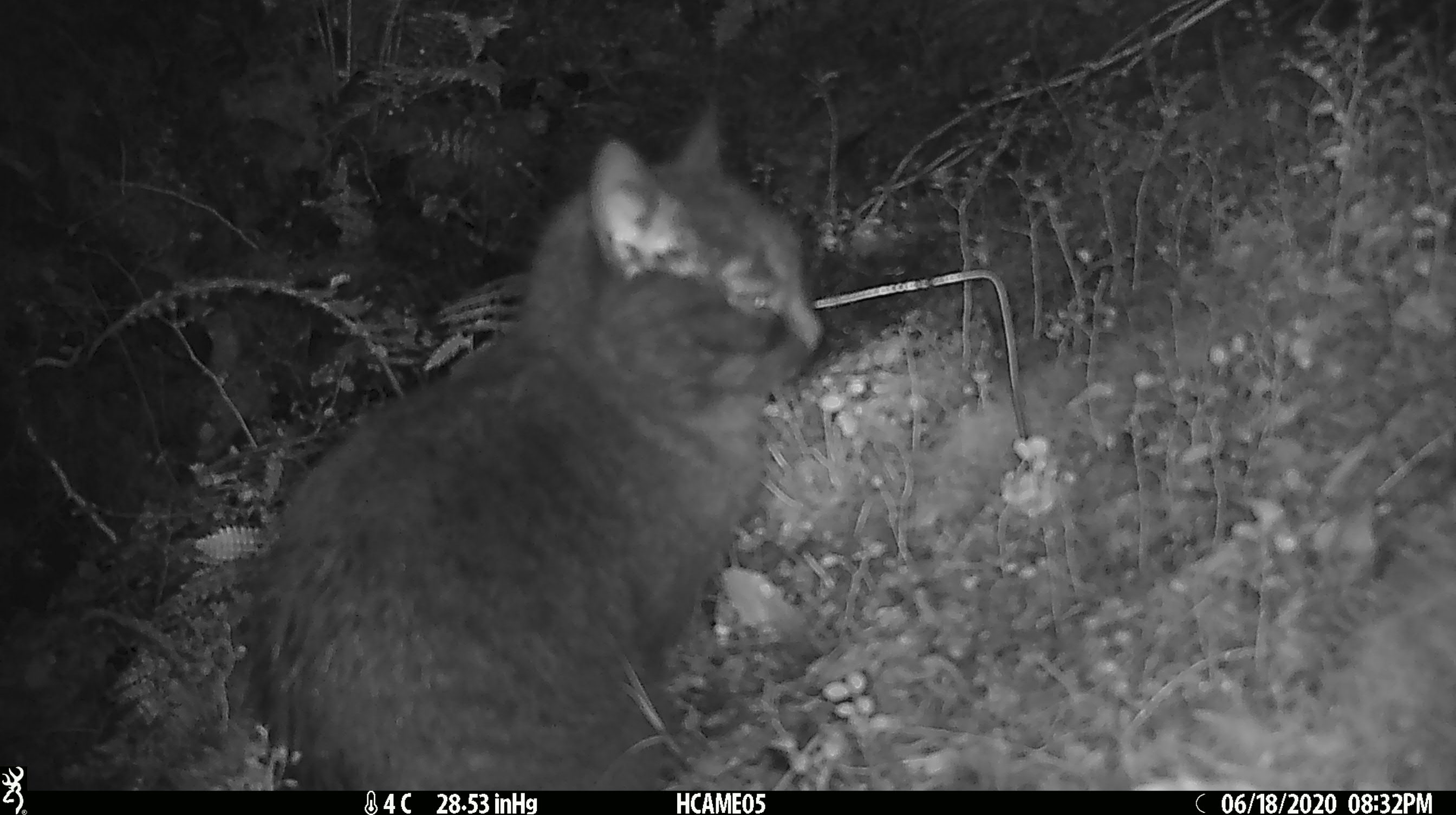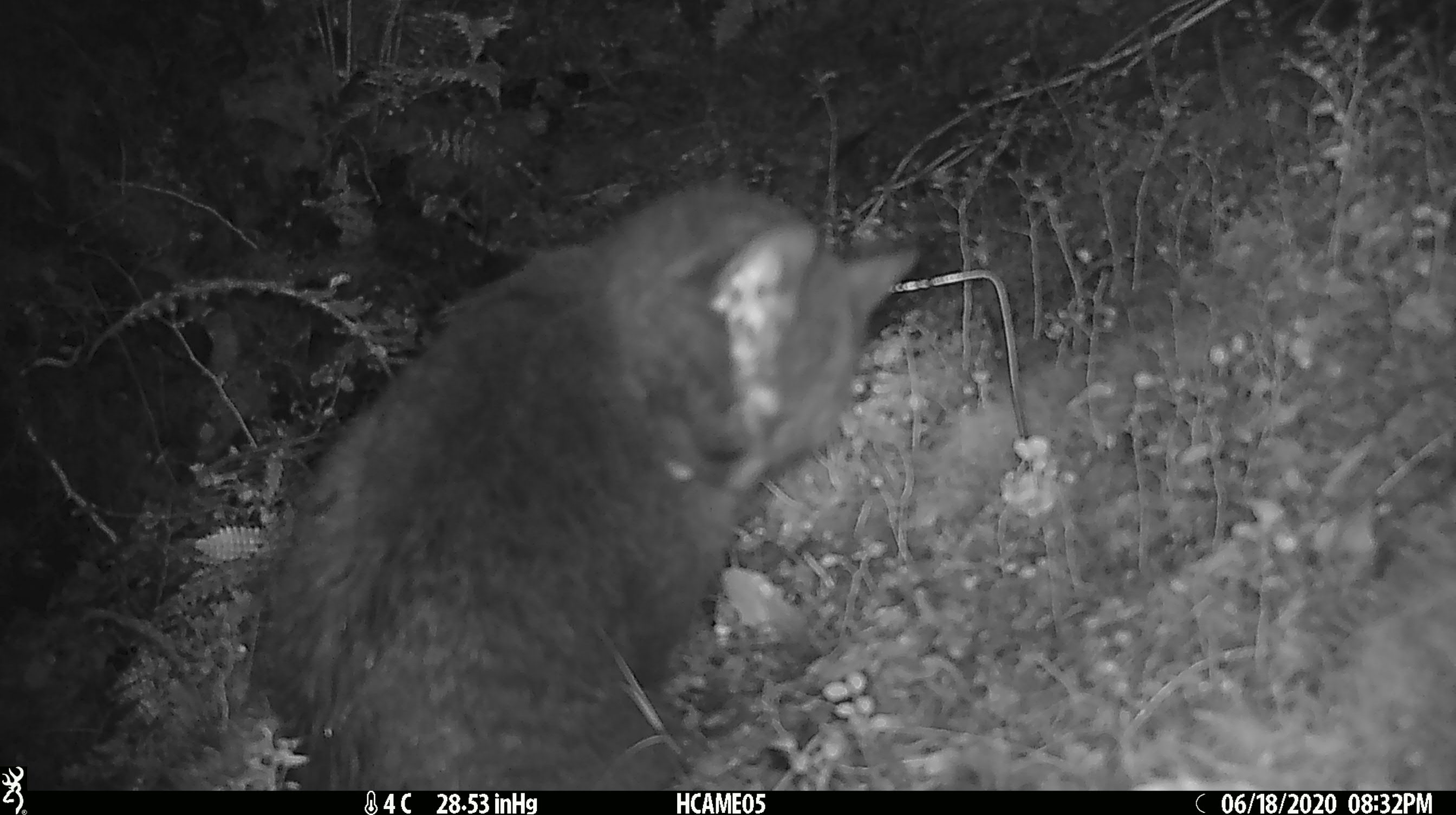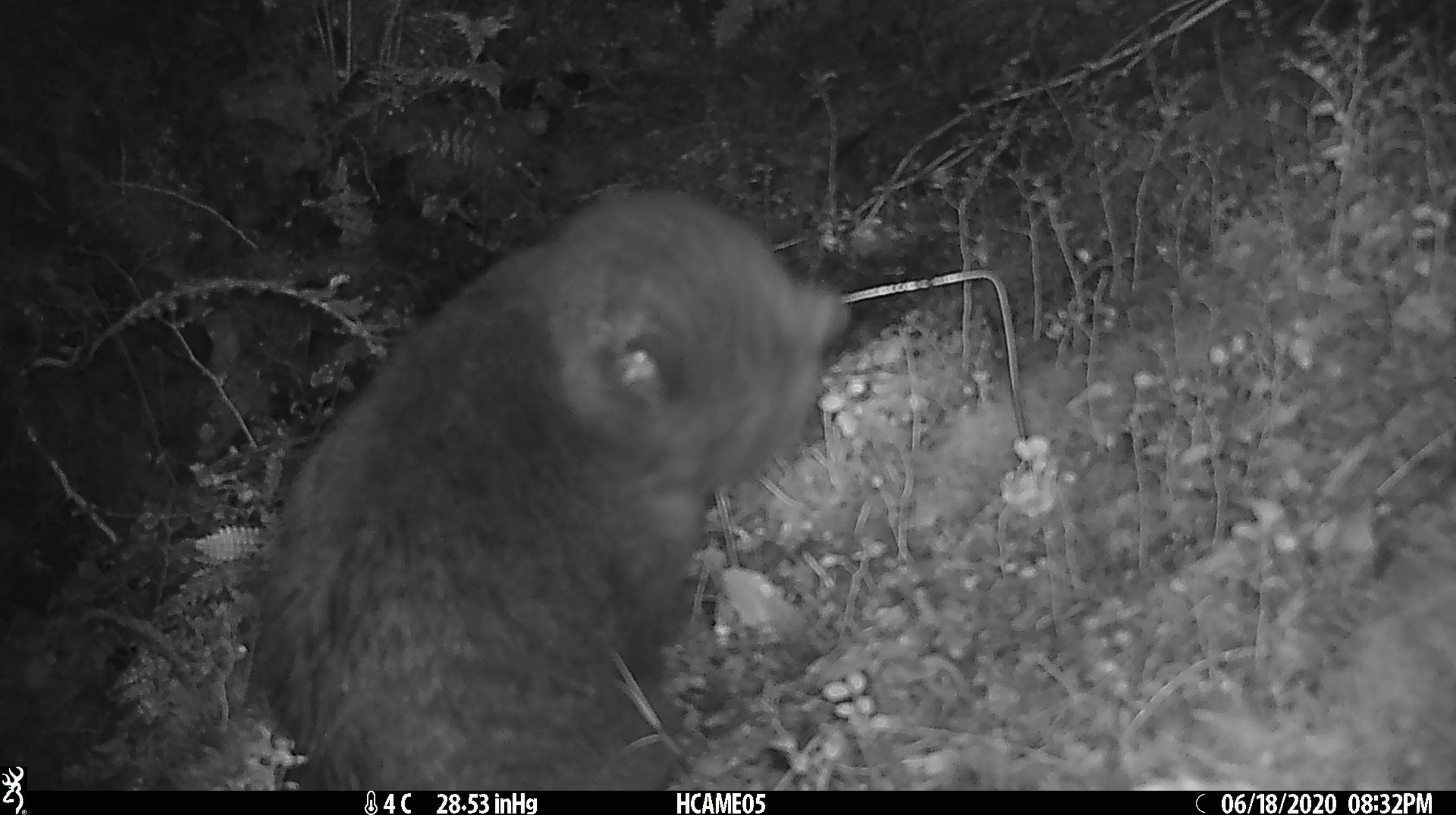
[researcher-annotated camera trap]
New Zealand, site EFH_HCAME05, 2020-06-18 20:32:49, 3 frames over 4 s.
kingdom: Animalia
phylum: Chordata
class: Mammalia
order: Carnivora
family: Felidae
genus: Felis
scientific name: Felis catus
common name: domestic cat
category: cat